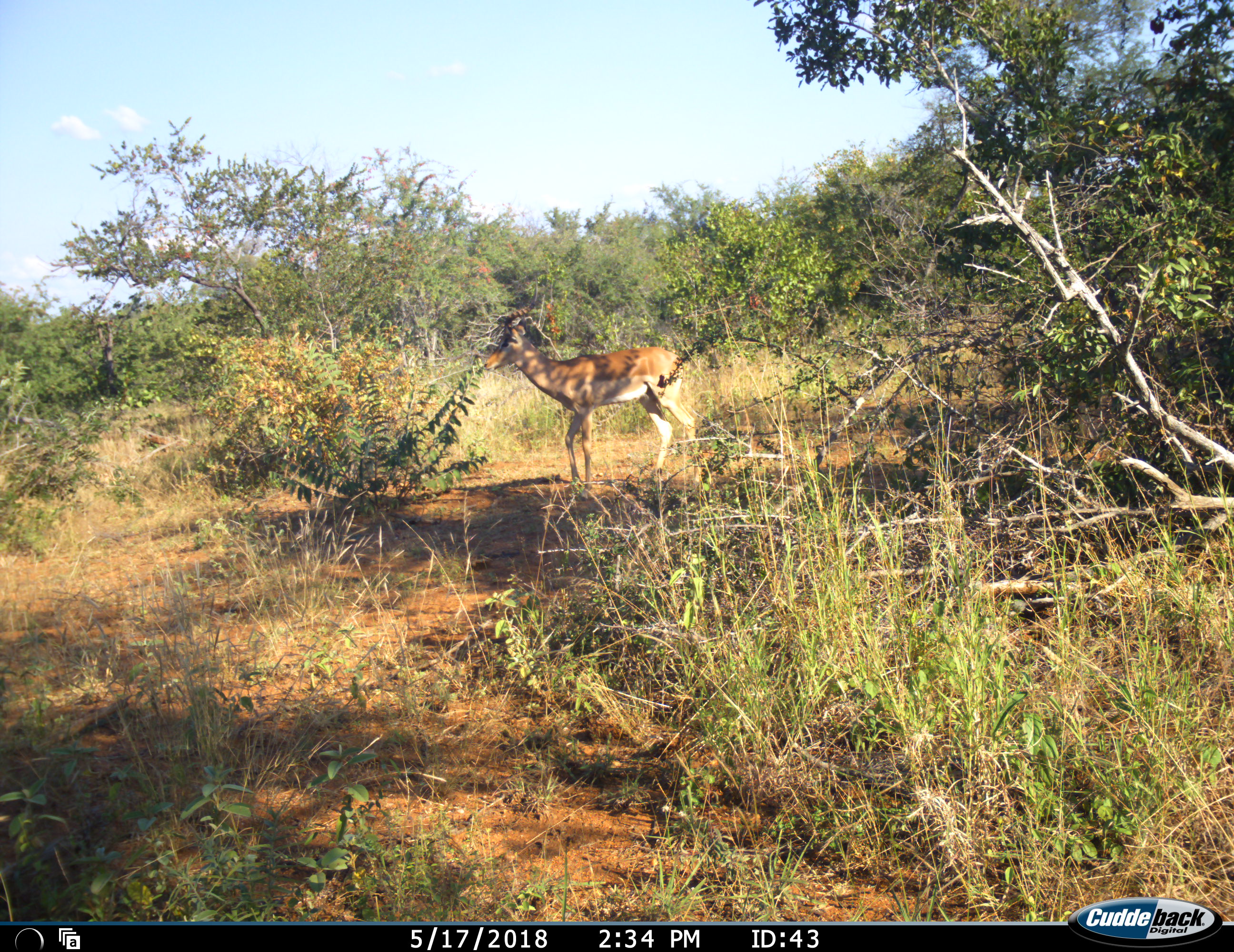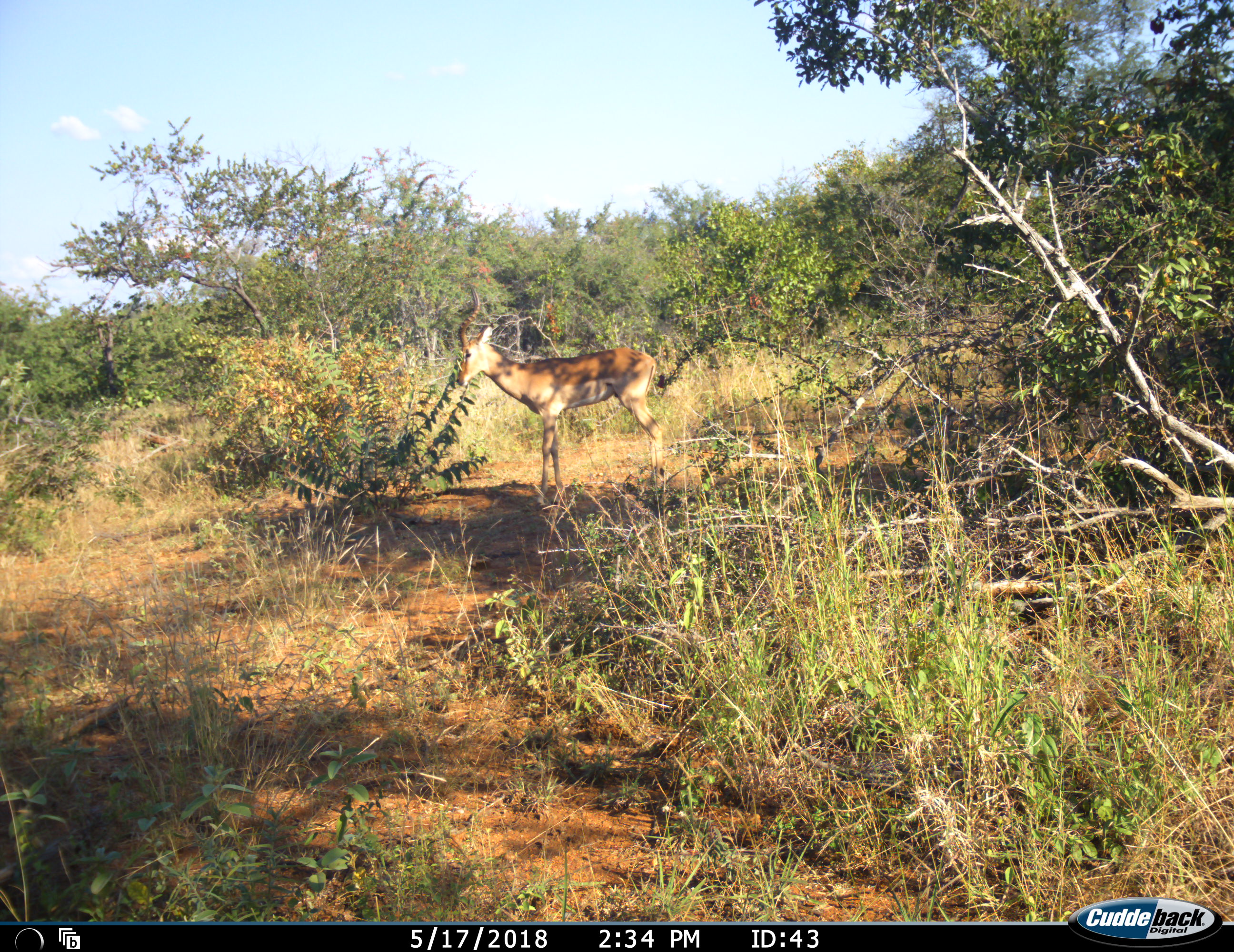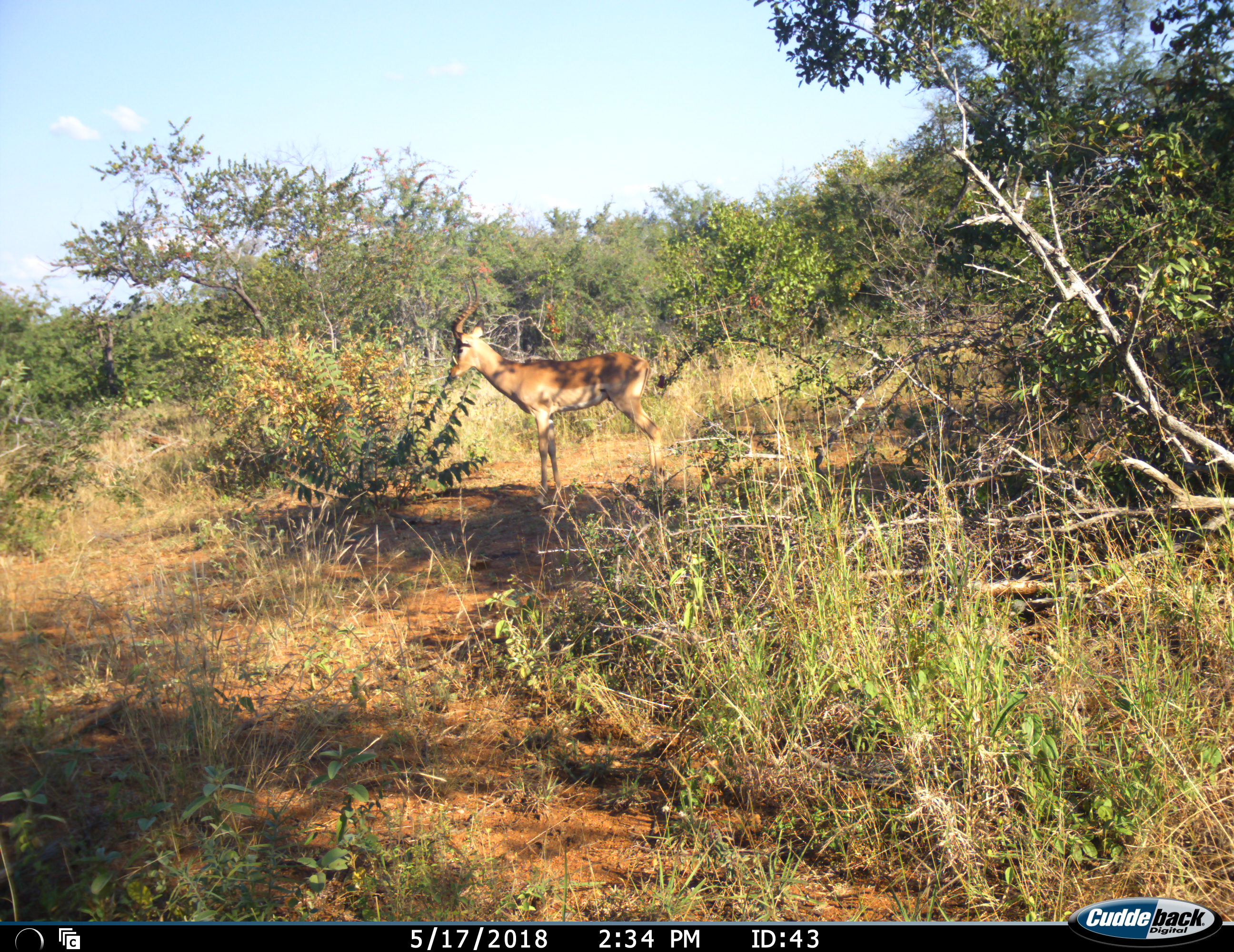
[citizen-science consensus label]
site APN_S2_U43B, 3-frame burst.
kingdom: Animalia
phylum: Chordata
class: Mammalia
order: Artiodactyla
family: Bovidae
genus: Aepyceros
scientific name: Aepyceros melampus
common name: impala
Impala (Aepyceros melampus), count 1. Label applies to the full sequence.